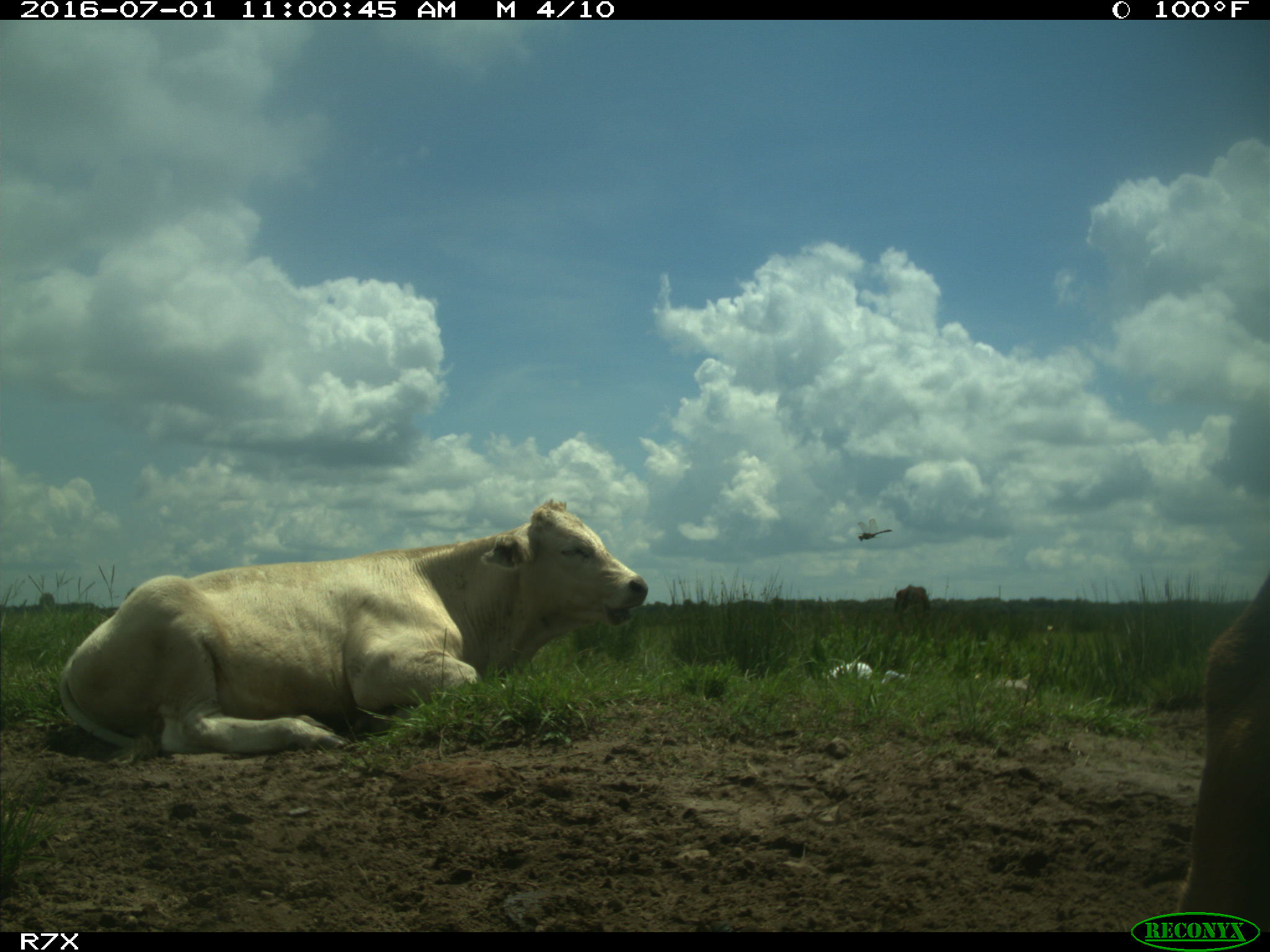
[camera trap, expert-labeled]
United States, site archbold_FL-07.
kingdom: Animalia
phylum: Chordata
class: Mammalia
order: Artiodactyla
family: Bovidae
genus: Bos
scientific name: Bos taurus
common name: domestic cow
Bos taurus (domestic cow).